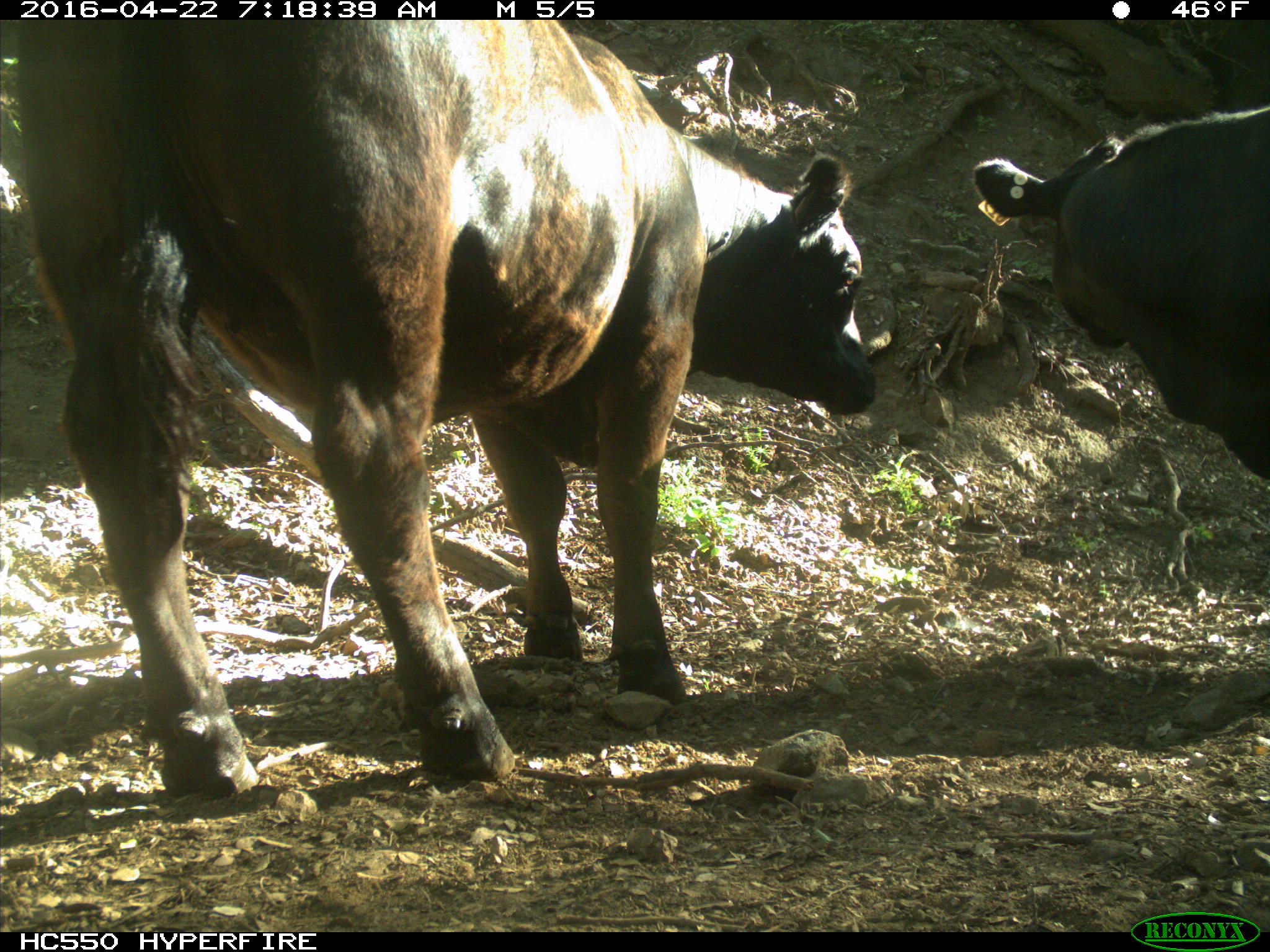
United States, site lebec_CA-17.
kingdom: Animalia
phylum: Chordata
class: Mammalia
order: Artiodactyla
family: Bovidae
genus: Bos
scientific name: Bos taurus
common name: domestic cow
Bos taurus (domestic cow).